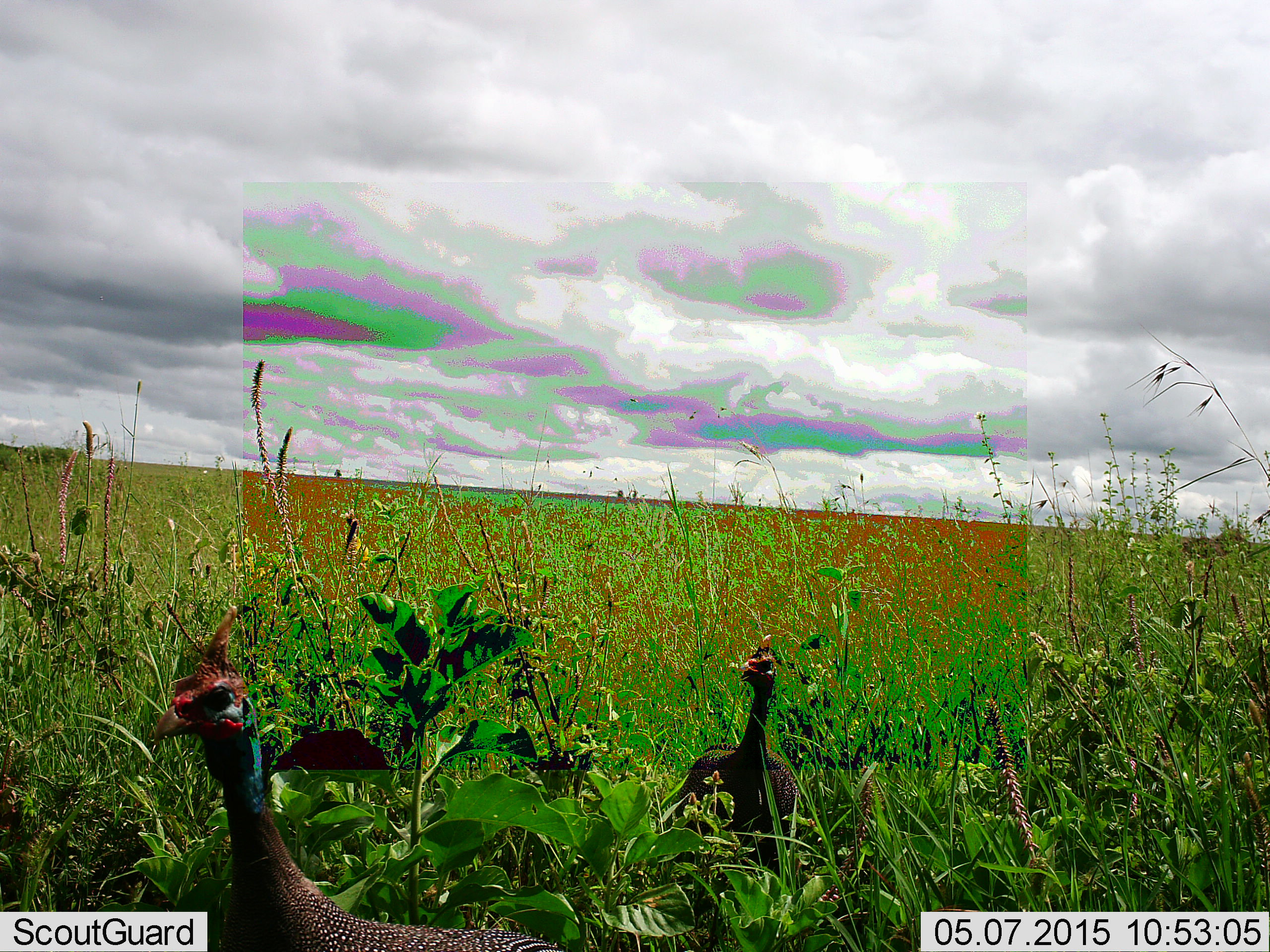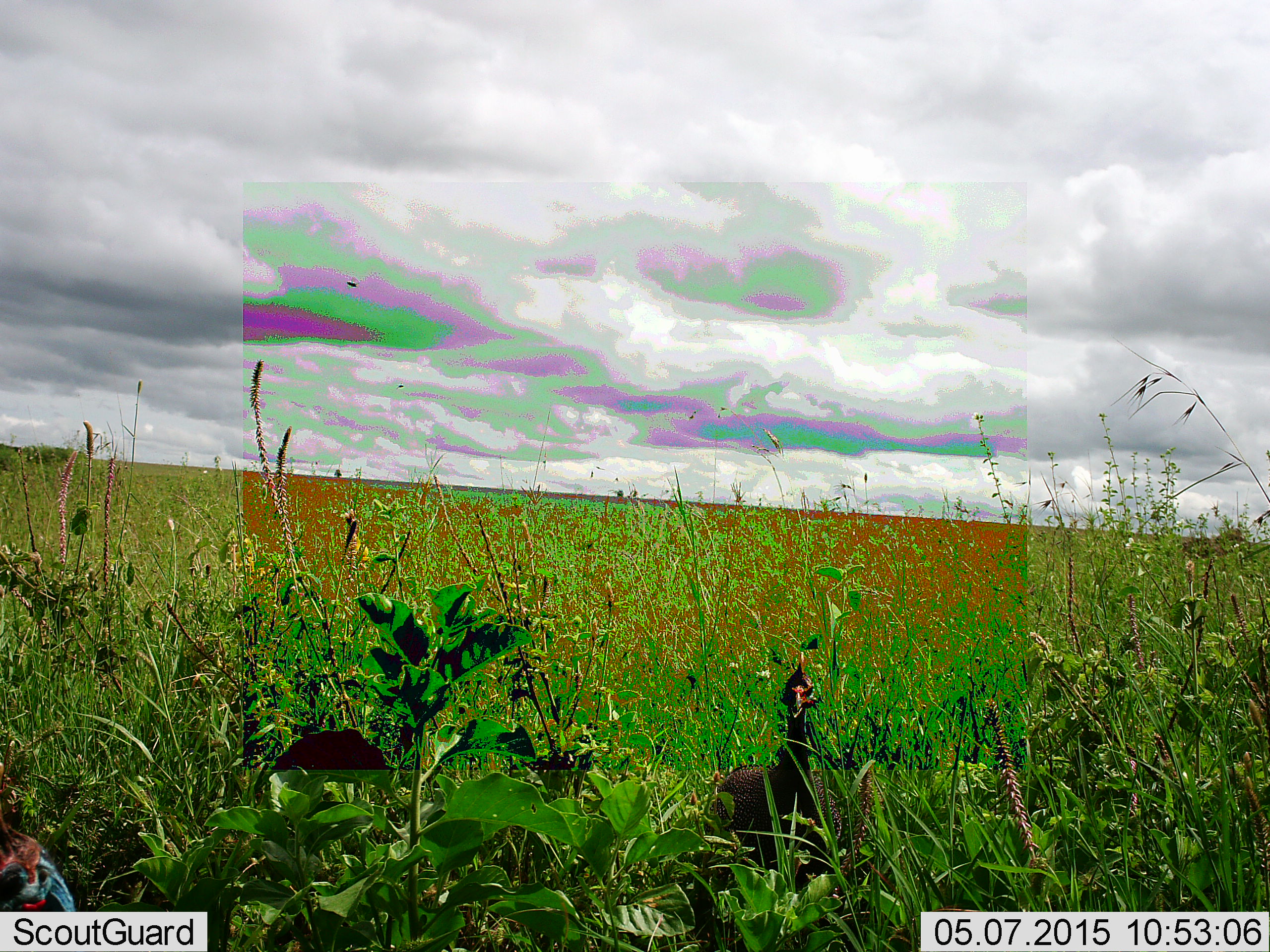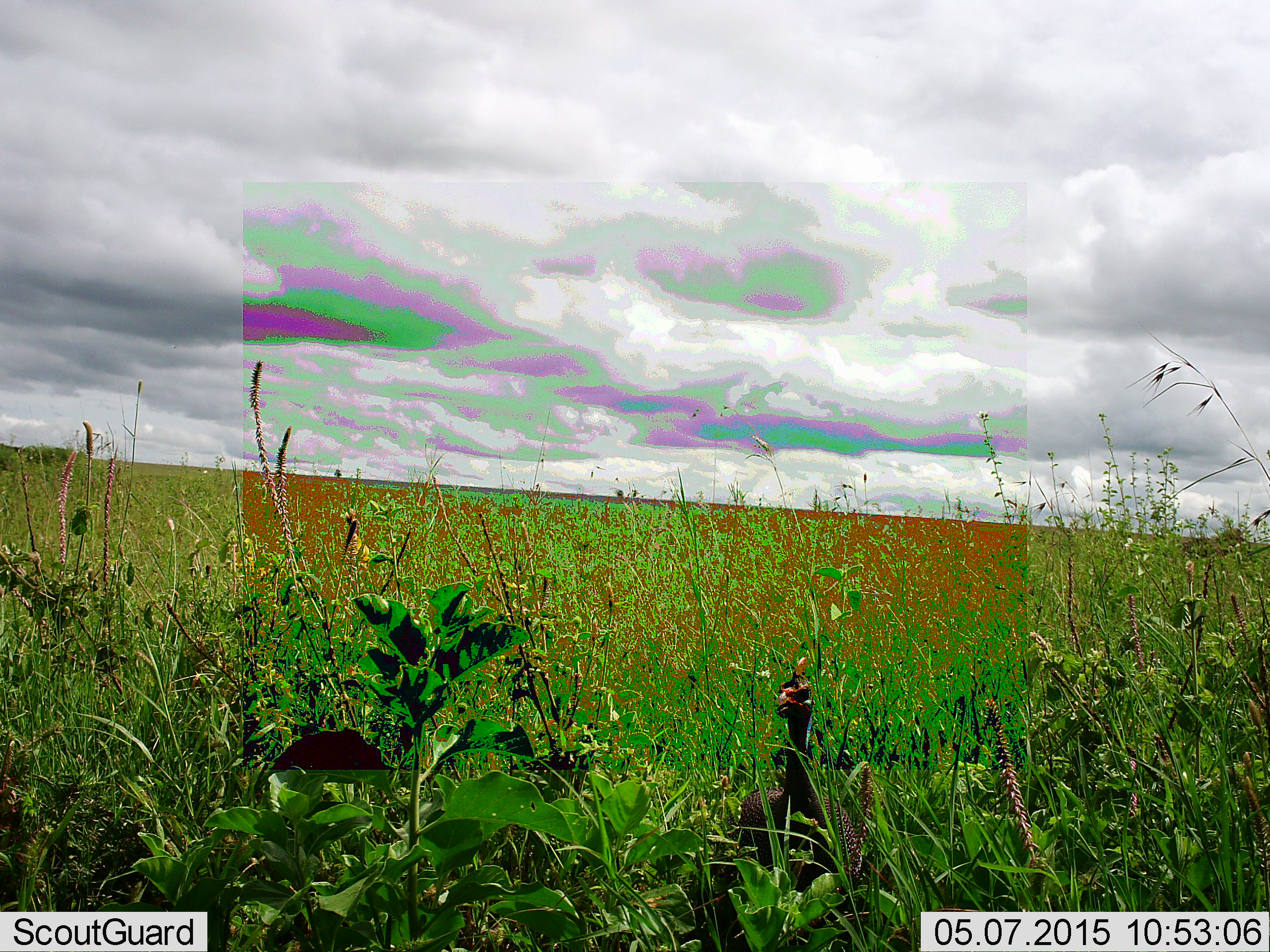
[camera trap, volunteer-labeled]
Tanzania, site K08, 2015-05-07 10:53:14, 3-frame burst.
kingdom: Animalia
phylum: Chordata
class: Aves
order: Galliformes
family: Numididae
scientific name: Numididae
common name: guinea fowl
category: guineafowl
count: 2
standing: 27%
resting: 0%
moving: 73%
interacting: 0%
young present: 0%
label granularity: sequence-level